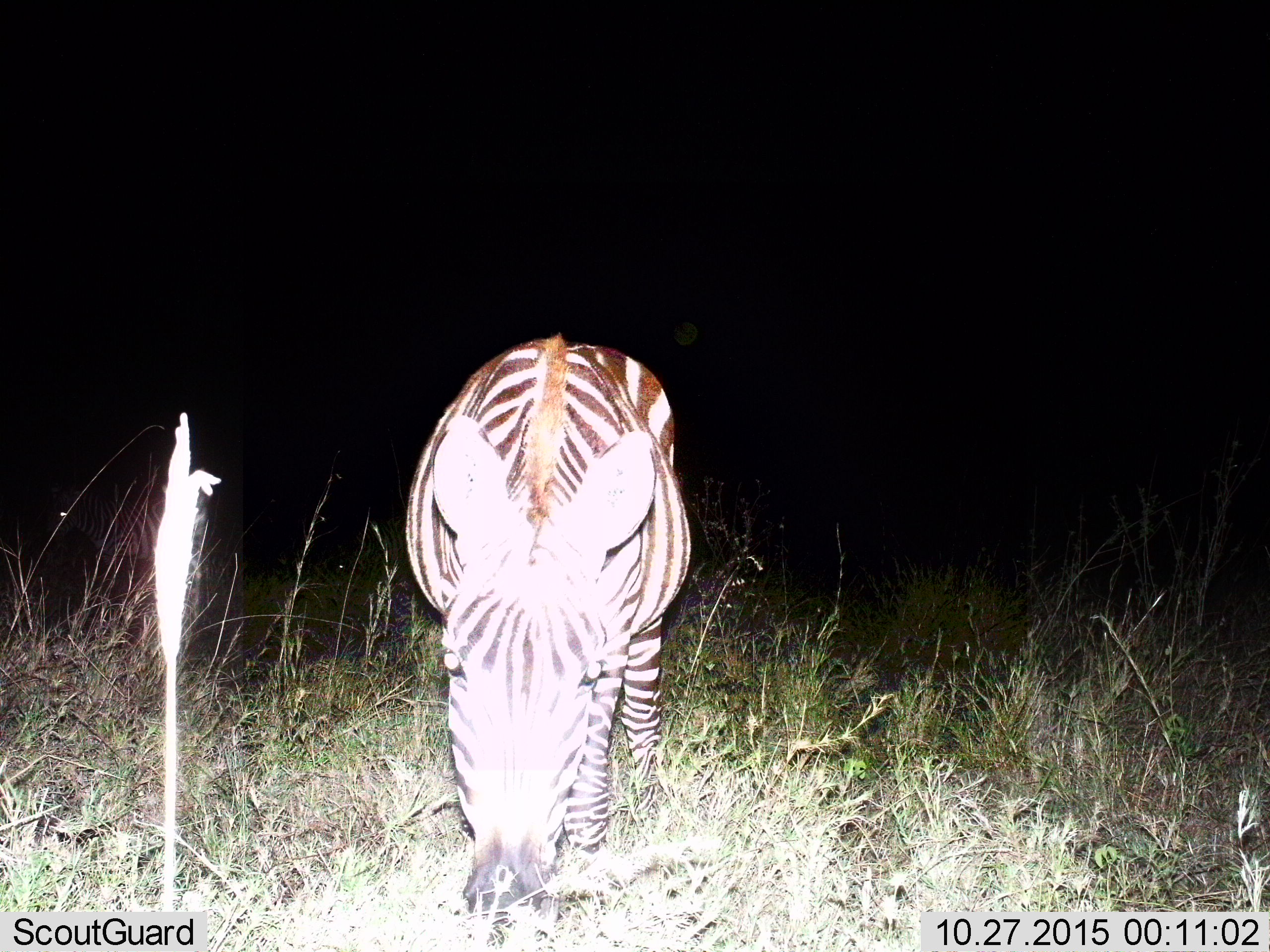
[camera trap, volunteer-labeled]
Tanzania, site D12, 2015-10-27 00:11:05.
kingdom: Animalia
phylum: Chordata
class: Mammalia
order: Perissodactyla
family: Equidae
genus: Equus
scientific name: Equus quagga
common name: plains zebra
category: zebra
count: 1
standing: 44%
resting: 0%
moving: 11%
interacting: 0%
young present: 0%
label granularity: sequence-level